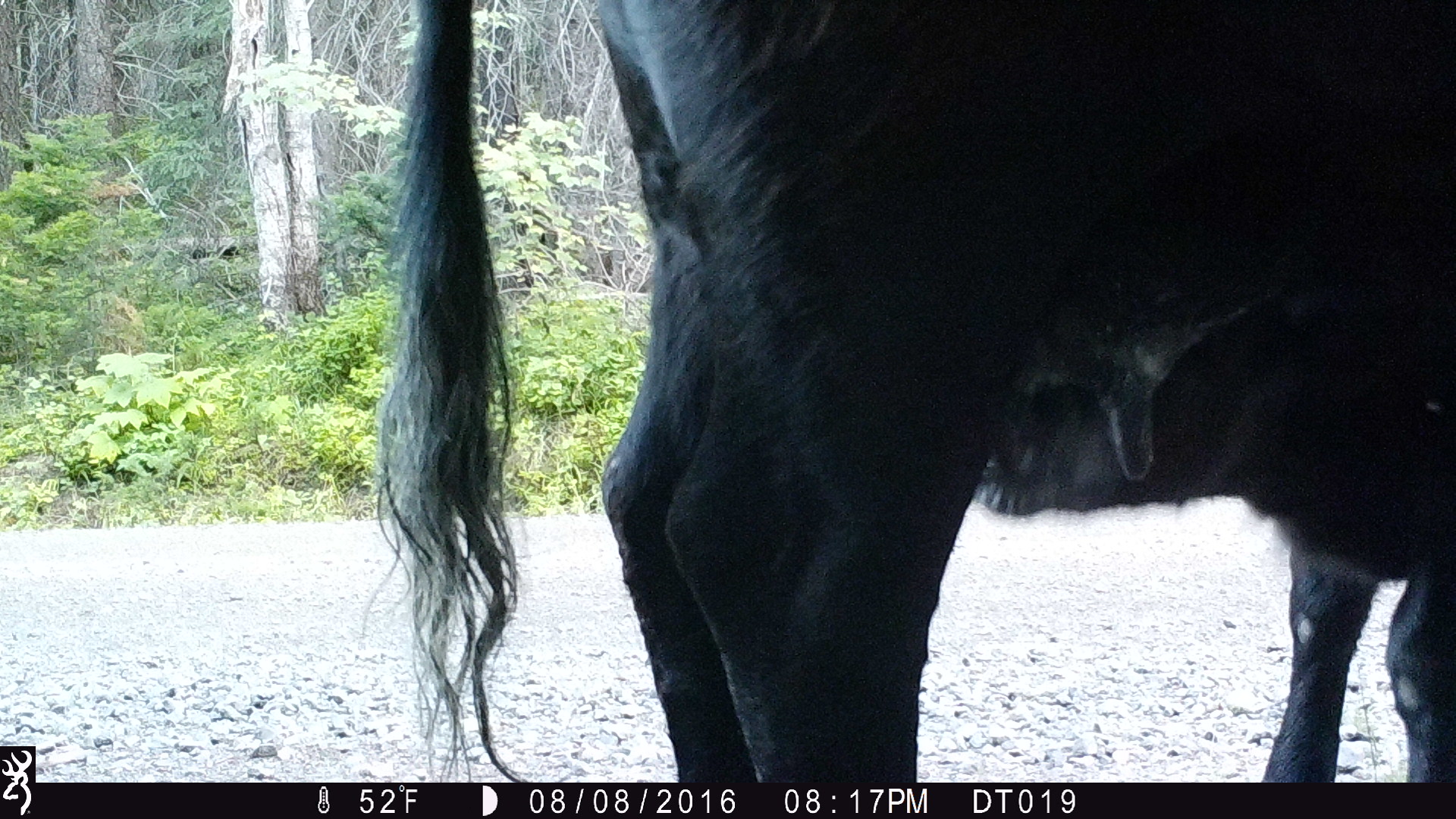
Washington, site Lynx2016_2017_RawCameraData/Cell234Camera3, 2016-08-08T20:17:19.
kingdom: Animalia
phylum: Chordata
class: Mammalia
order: Artiodactyla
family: Bovidae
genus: Bos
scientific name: Bos taurus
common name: domestic cattle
Domestic cattle (Bos taurus). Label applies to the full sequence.